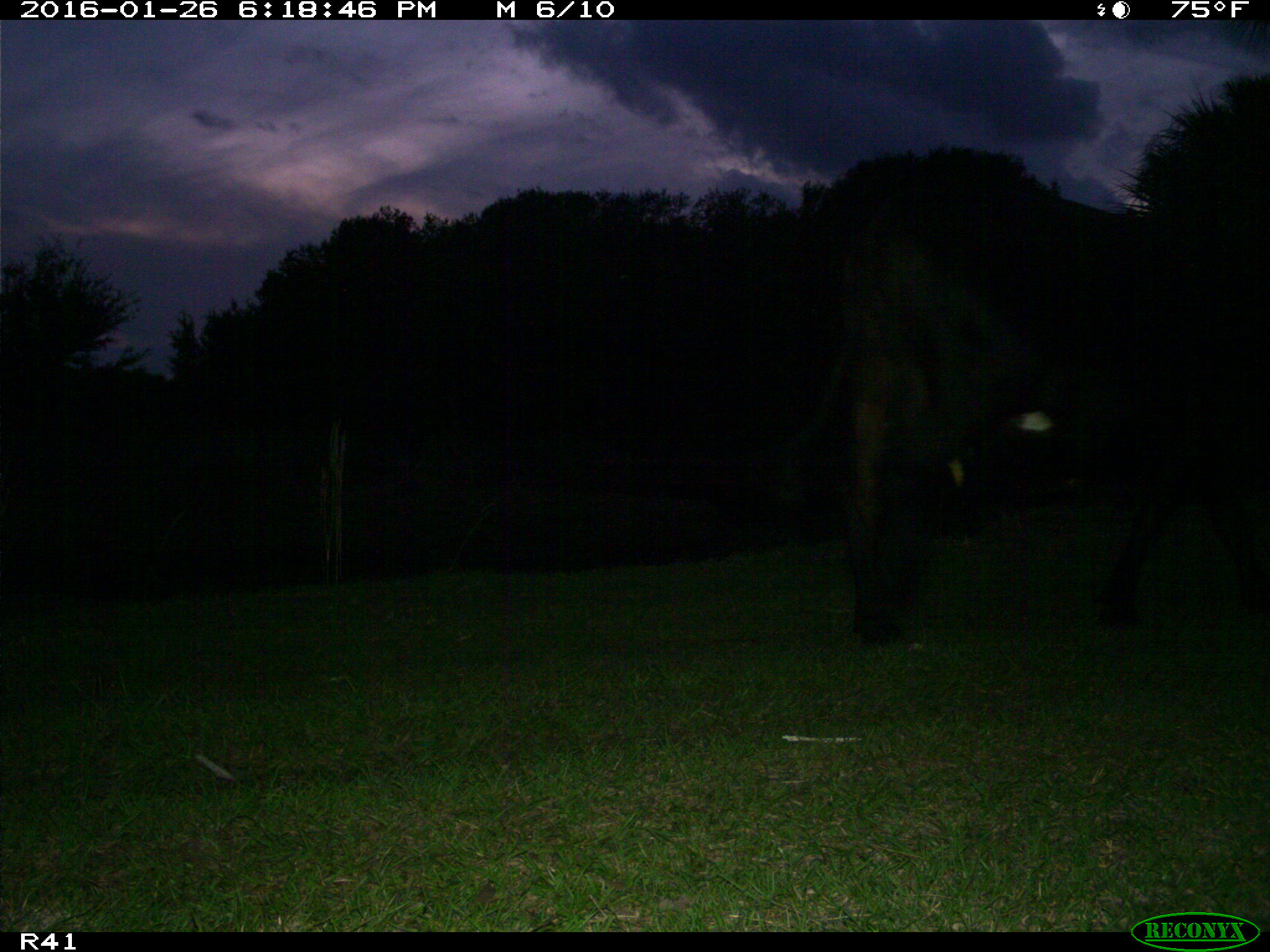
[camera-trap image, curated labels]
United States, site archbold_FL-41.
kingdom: Animalia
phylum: Chordata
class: Mammalia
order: Artiodactyla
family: Bovidae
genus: Bos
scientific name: Bos taurus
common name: domestic cow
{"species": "Bos taurus (domestic cow)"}